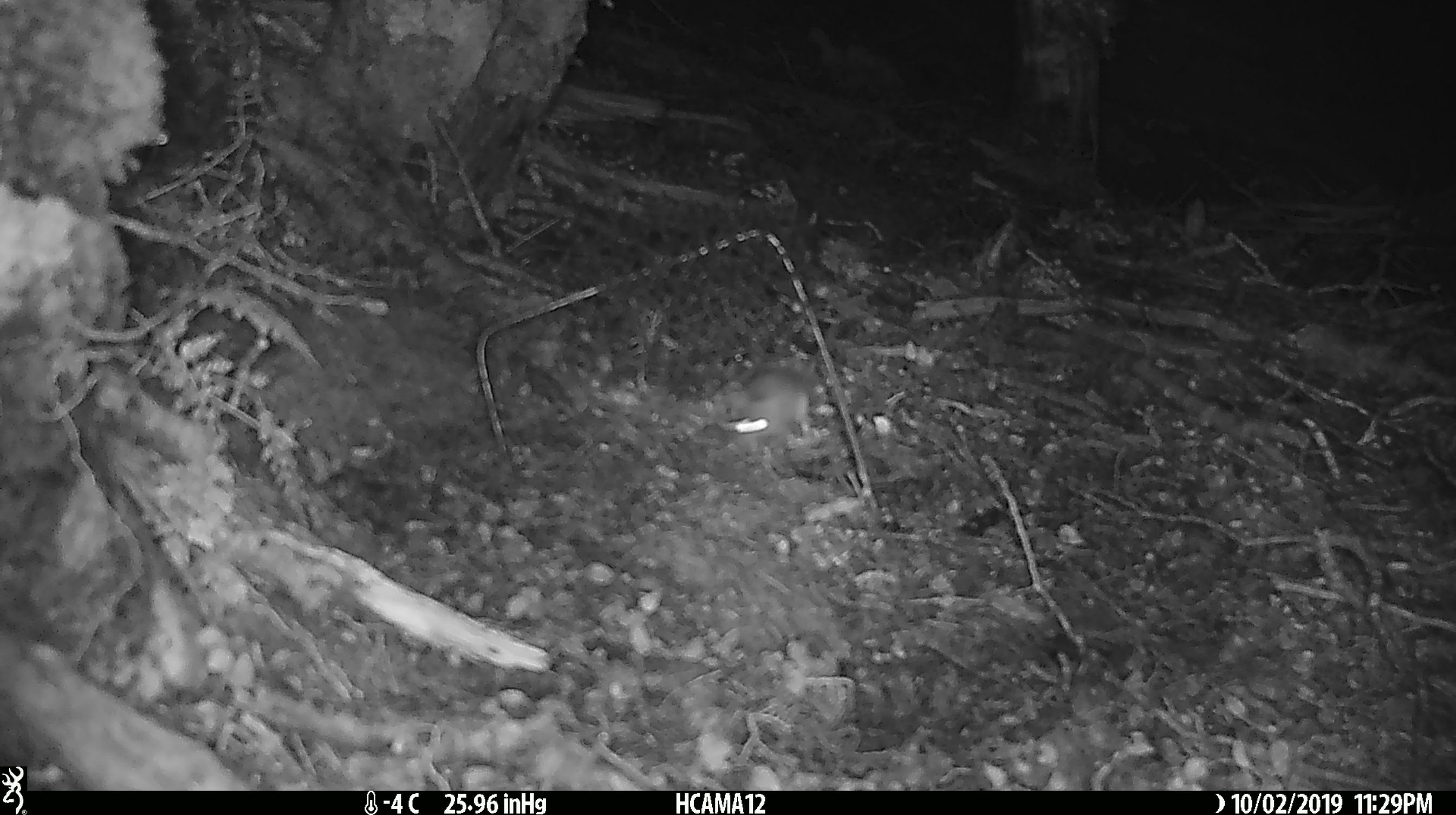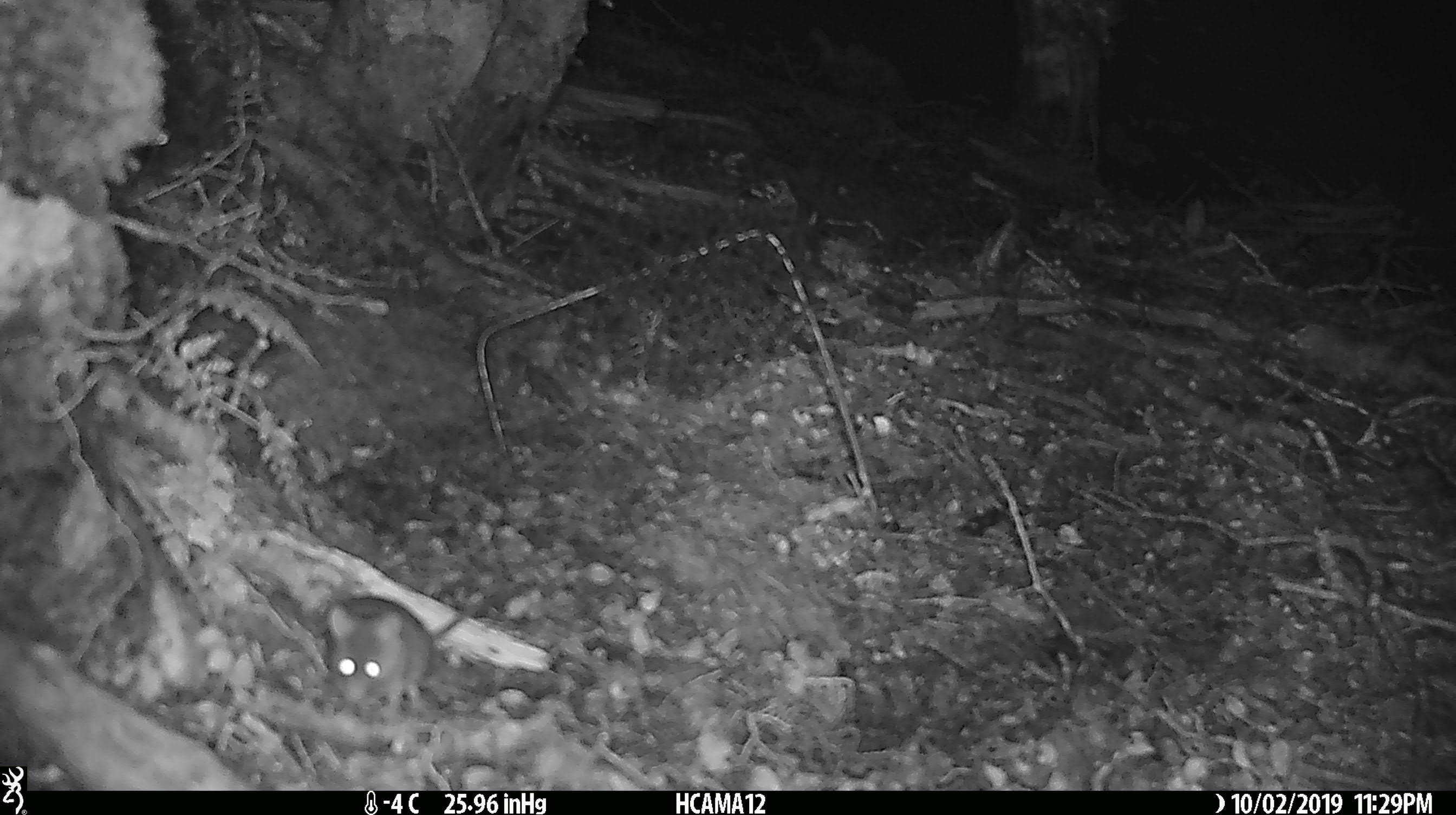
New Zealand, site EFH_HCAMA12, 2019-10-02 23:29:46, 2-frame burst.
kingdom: Animalia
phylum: Chordata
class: Mammalia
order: Rodentia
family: Muridae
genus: Mus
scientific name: Mus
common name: mouse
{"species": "mouse (Mus)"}